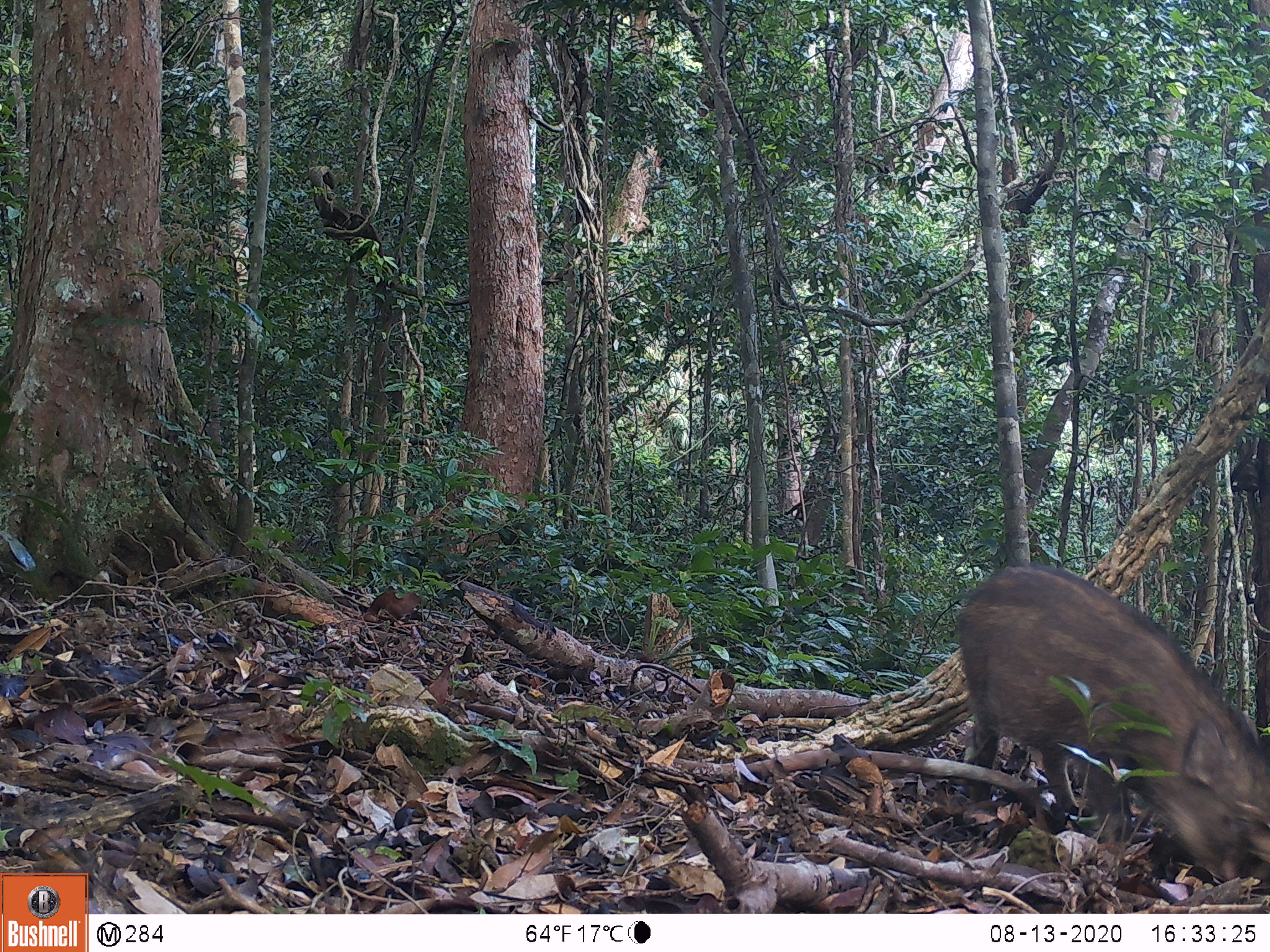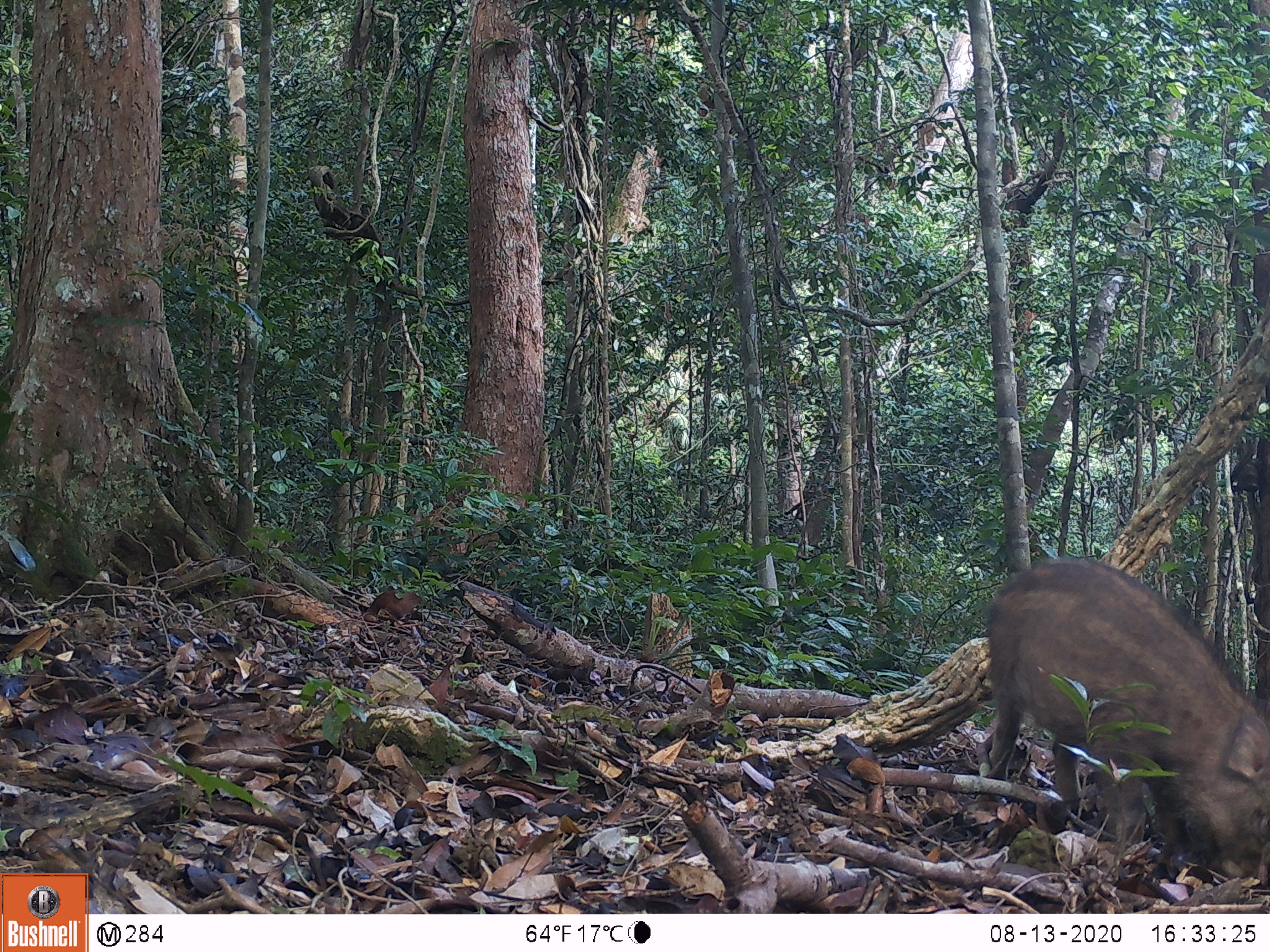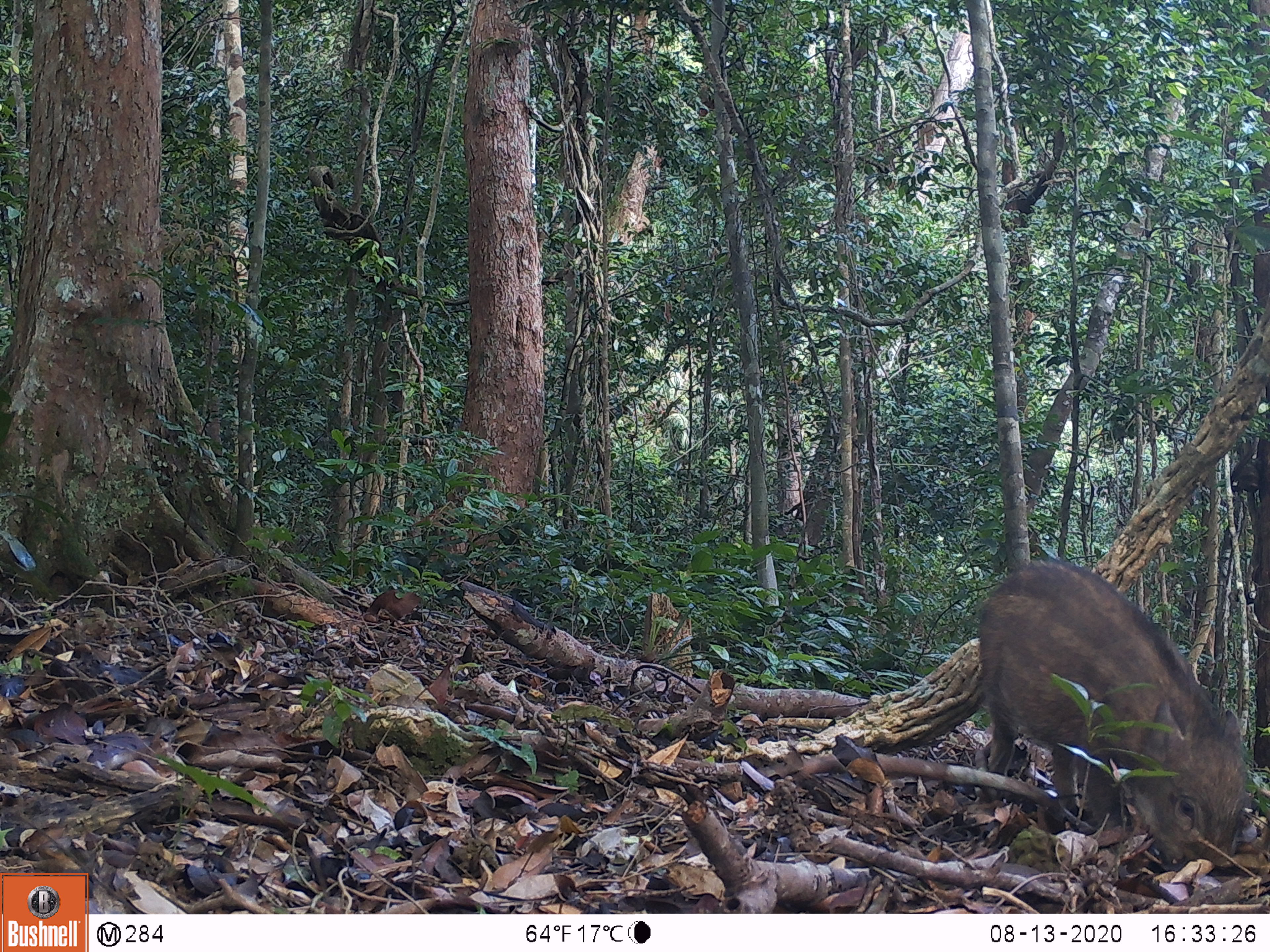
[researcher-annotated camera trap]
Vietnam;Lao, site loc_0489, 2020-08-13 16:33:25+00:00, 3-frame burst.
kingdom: Animalia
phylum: Chordata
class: Mammalia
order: Artiodactyla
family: Suidae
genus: Sus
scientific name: Sus scrofa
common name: eurasian wild pig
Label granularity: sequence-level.